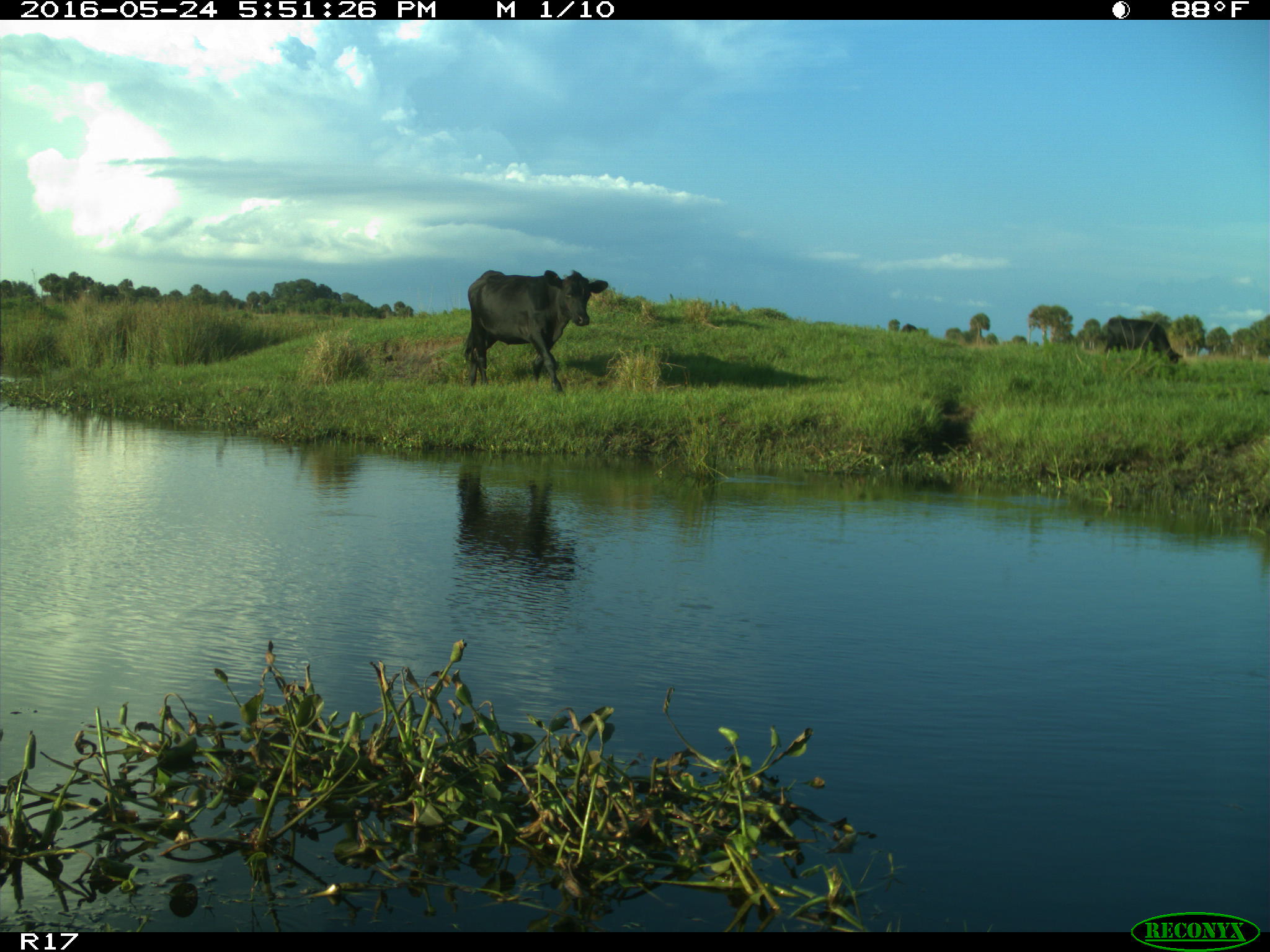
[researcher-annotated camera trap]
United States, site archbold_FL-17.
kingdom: Animalia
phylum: Chordata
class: Mammalia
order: Artiodactyla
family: Bovidae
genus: Bos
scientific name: Bos taurus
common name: domestic cow